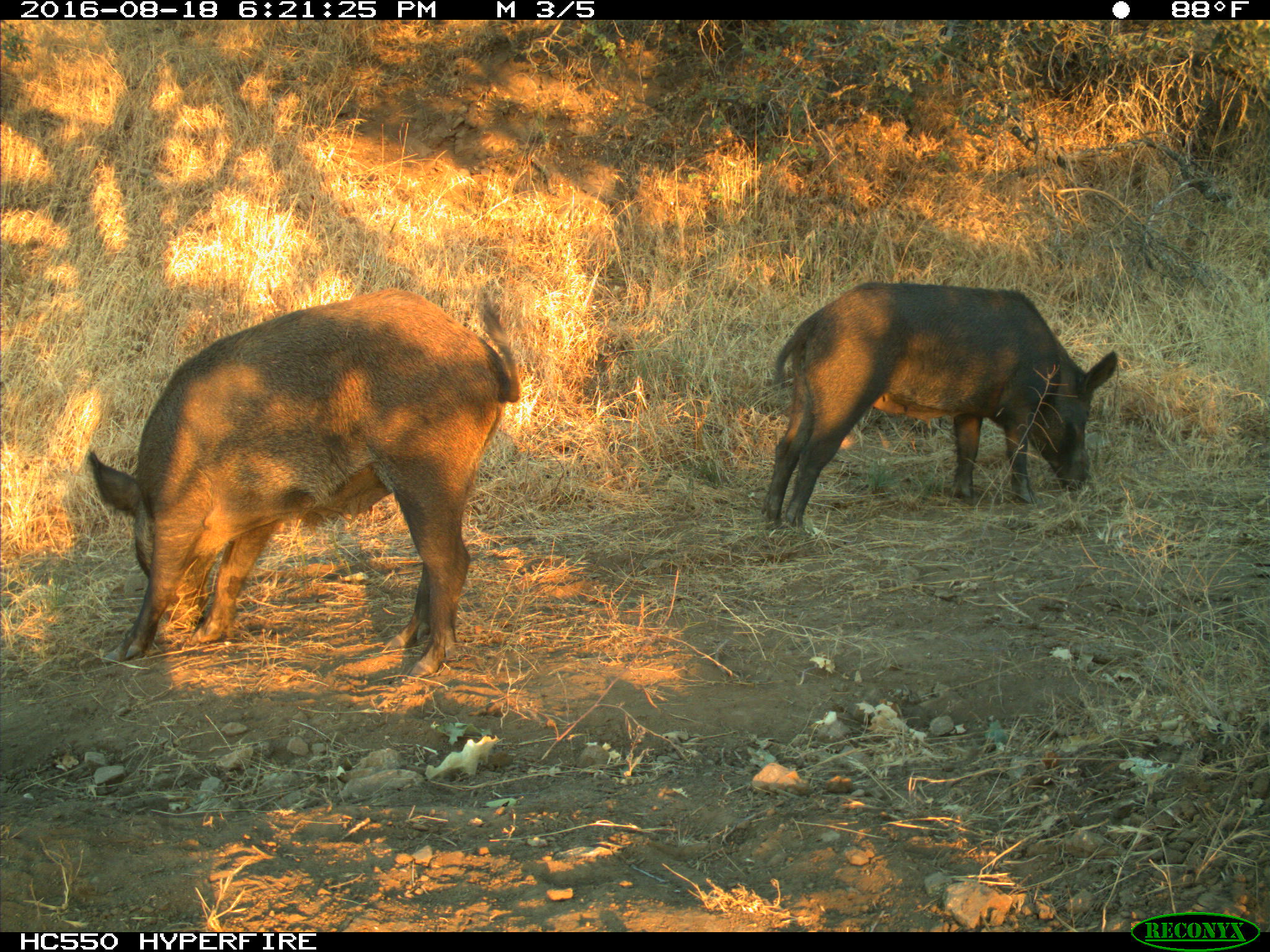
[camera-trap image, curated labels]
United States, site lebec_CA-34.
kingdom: Animalia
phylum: Chordata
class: Mammalia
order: Artiodactyla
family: Suidae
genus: Sus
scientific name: Sus scrofa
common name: wild boar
Sus scrofa (wild boar).